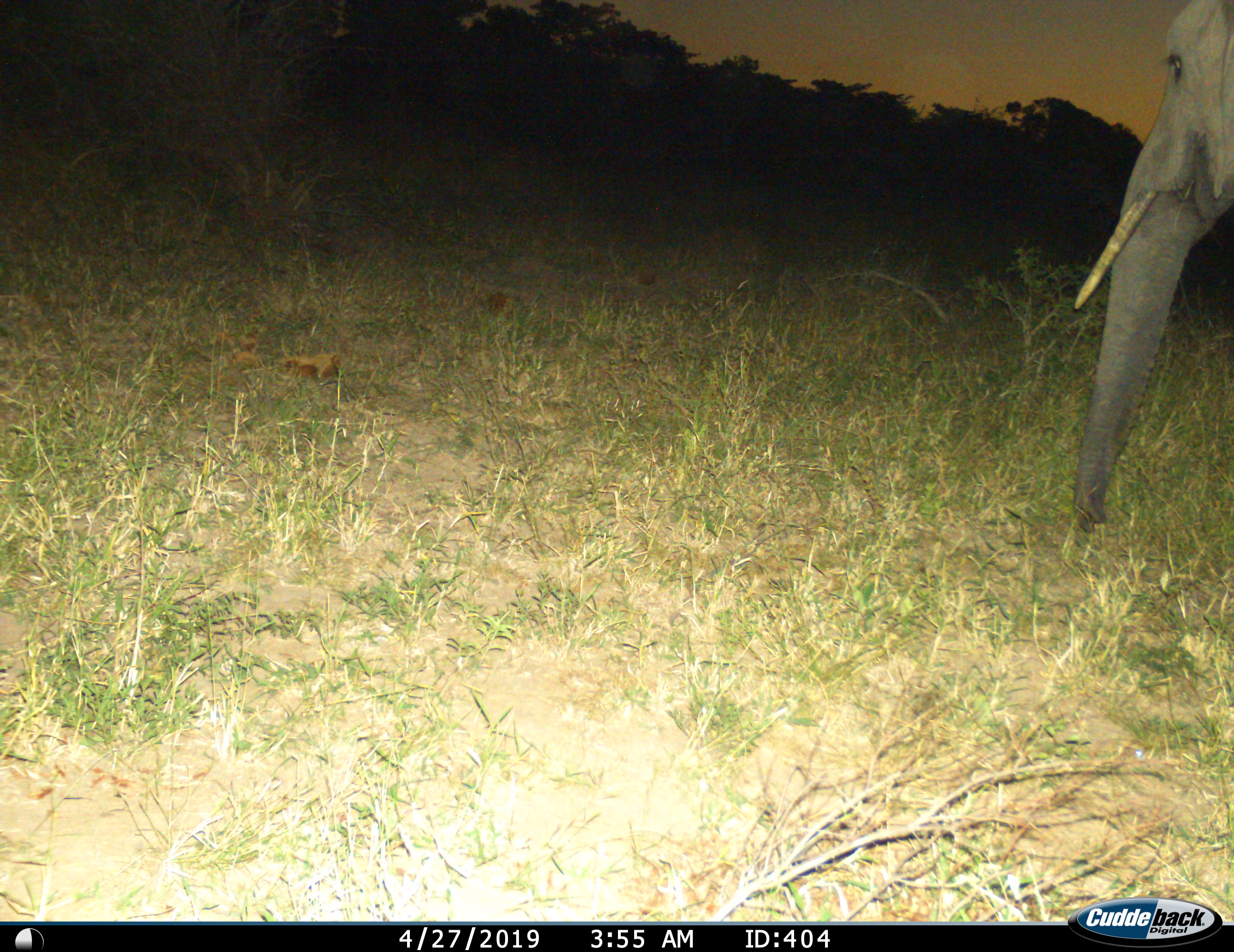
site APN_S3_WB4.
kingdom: Animalia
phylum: Chordata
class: Mammalia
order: Proboscidea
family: Elephantidae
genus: Loxodonta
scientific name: Loxodonta africana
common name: african bush elephant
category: elephant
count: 1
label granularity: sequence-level